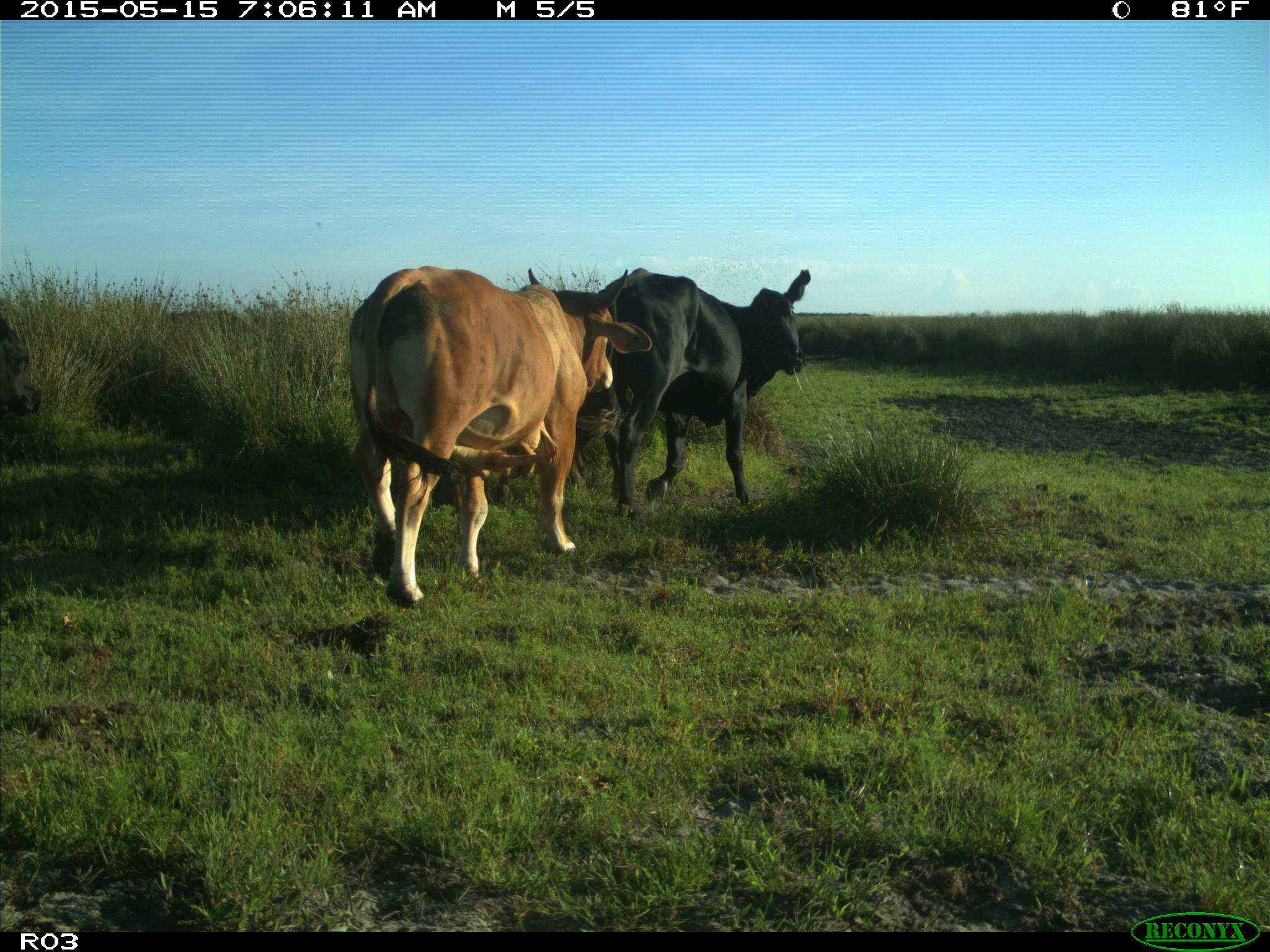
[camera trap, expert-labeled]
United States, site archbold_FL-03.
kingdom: Animalia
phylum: Chordata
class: Mammalia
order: Artiodactyla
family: Bovidae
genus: Bos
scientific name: Bos taurus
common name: domestic cow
Bos taurus (domestic cow).